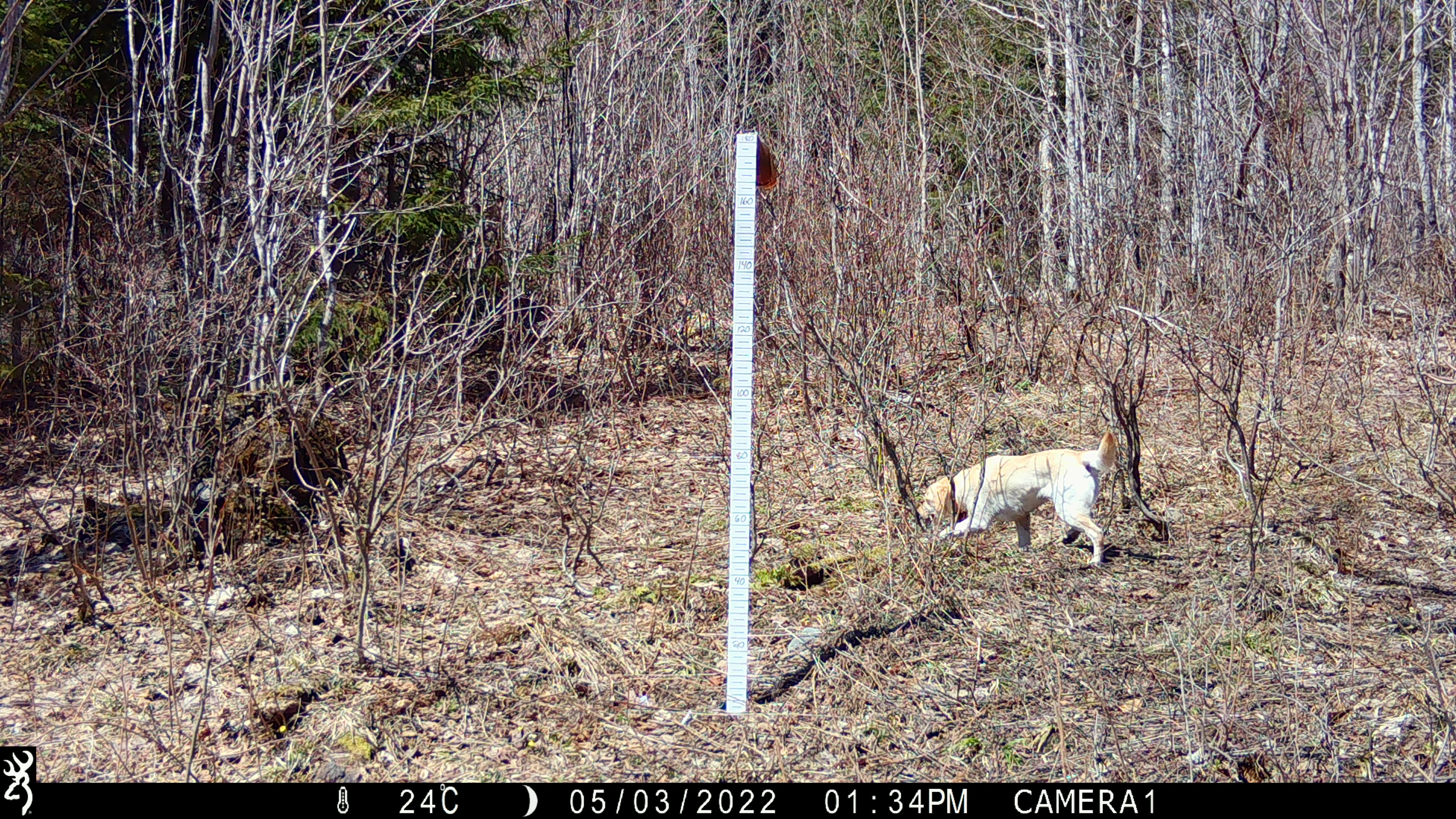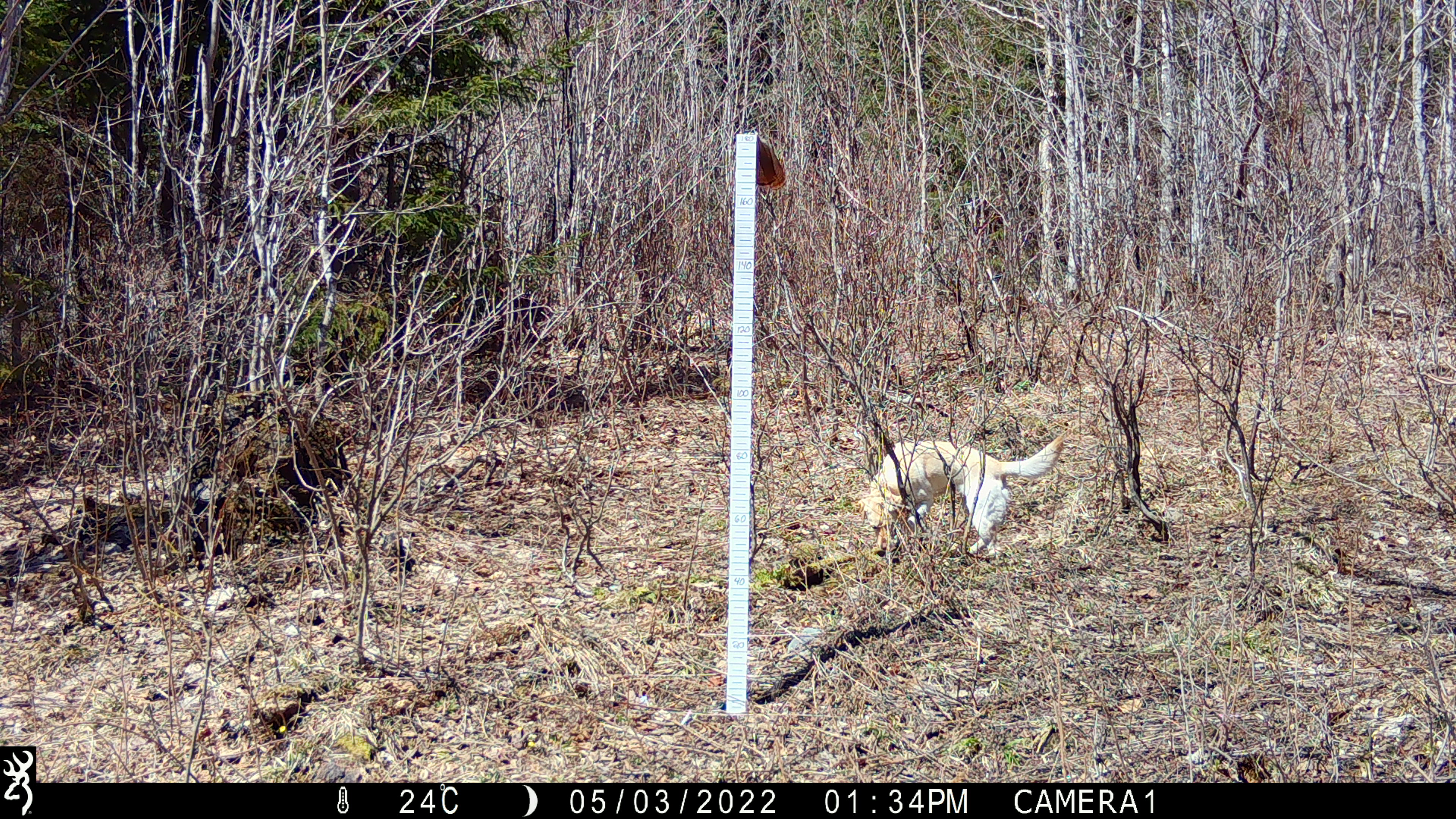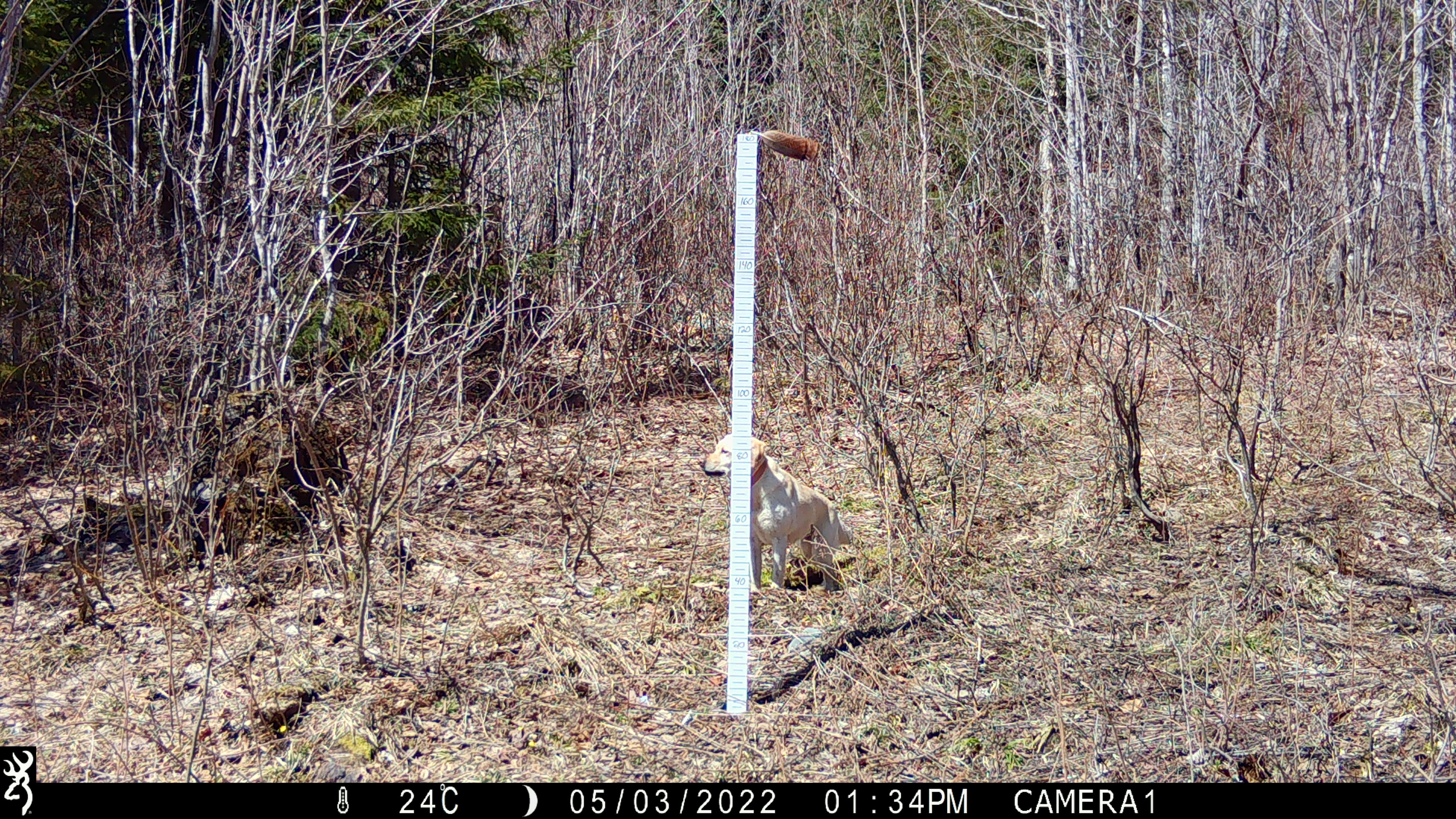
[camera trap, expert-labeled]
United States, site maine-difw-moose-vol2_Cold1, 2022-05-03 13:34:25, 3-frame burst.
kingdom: Animalia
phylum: Chordata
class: Mammalia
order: Carnivora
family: Canidae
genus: Canis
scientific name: Canis familiaris familiaris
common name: domestic dog